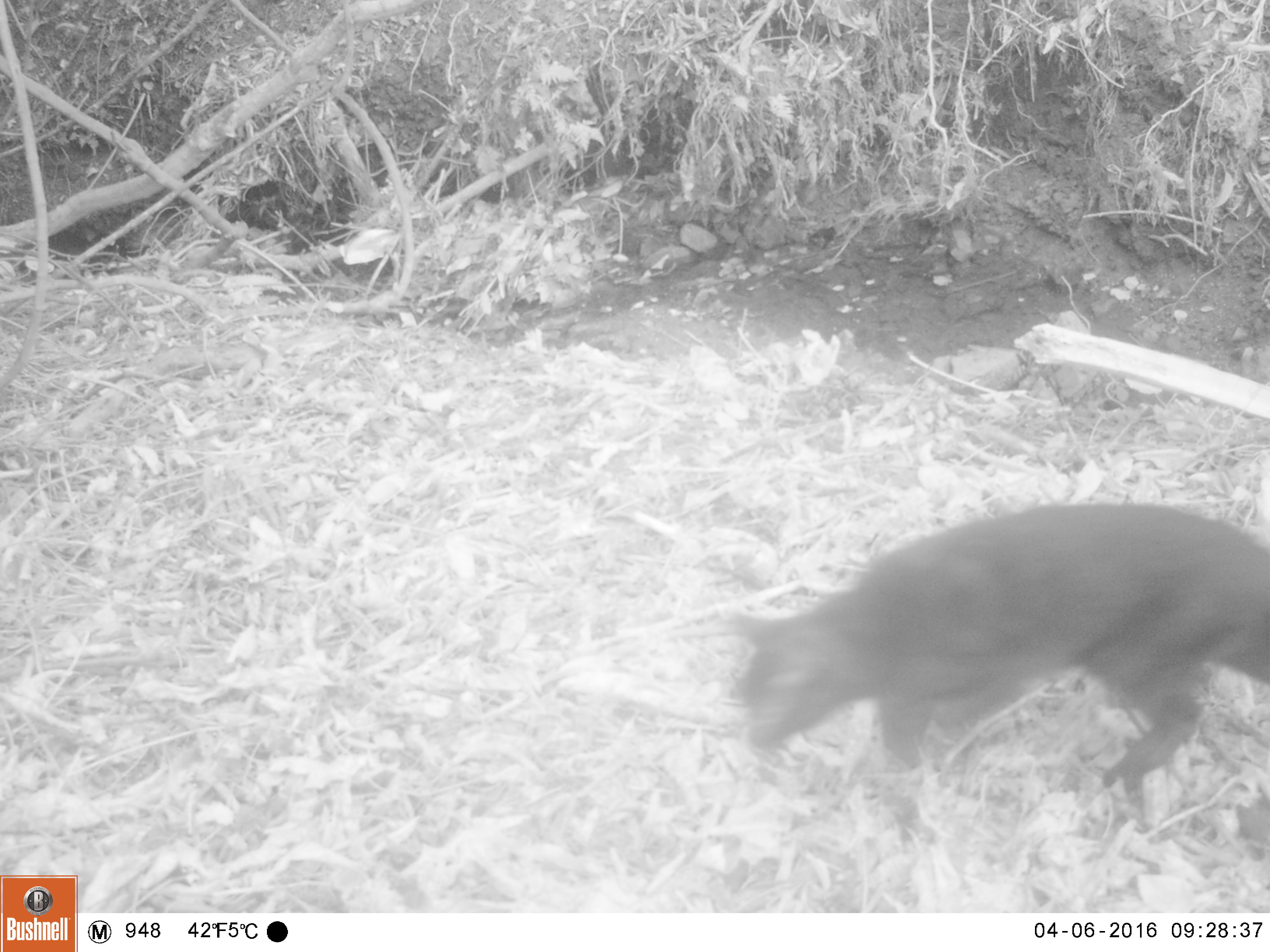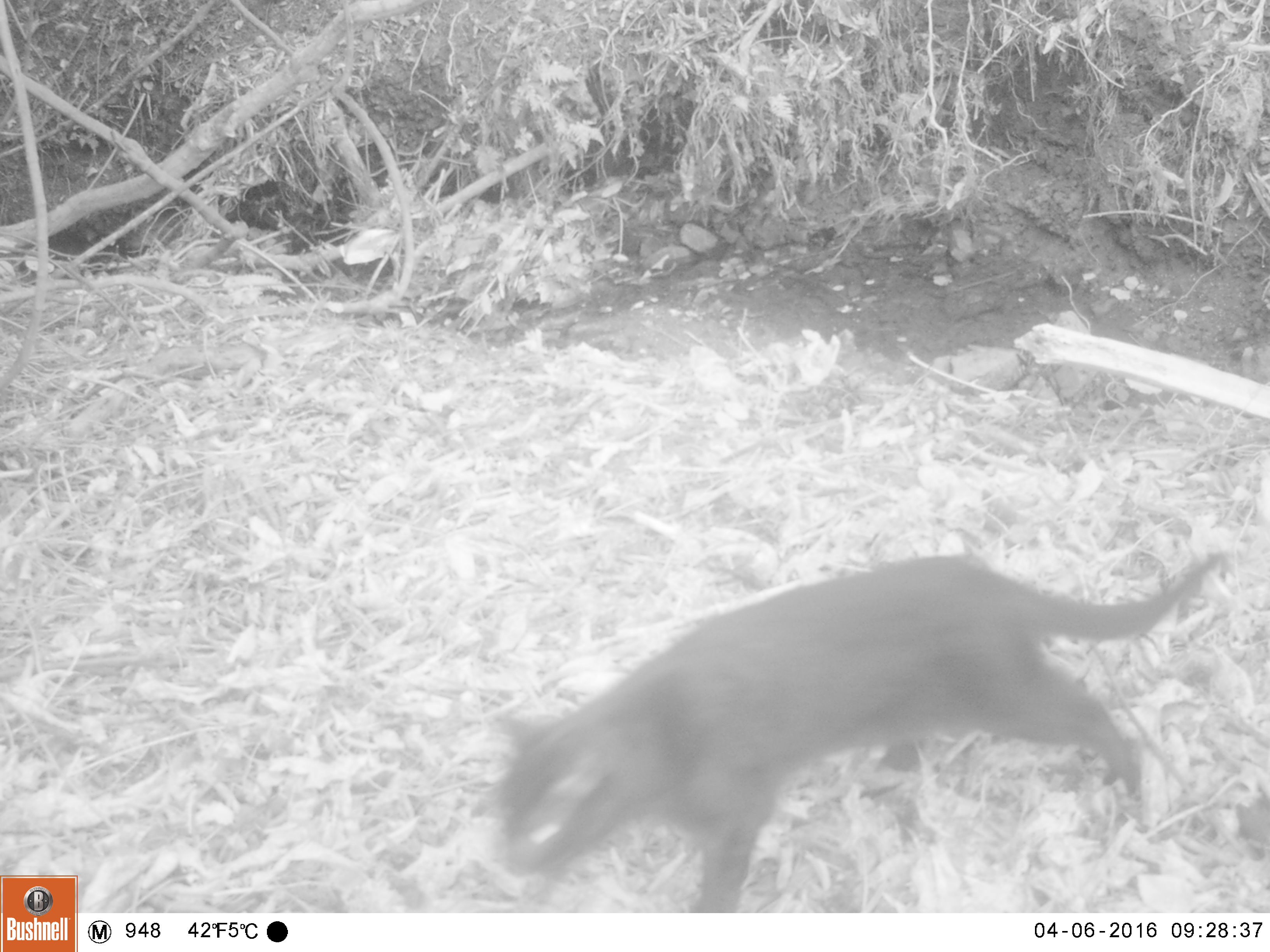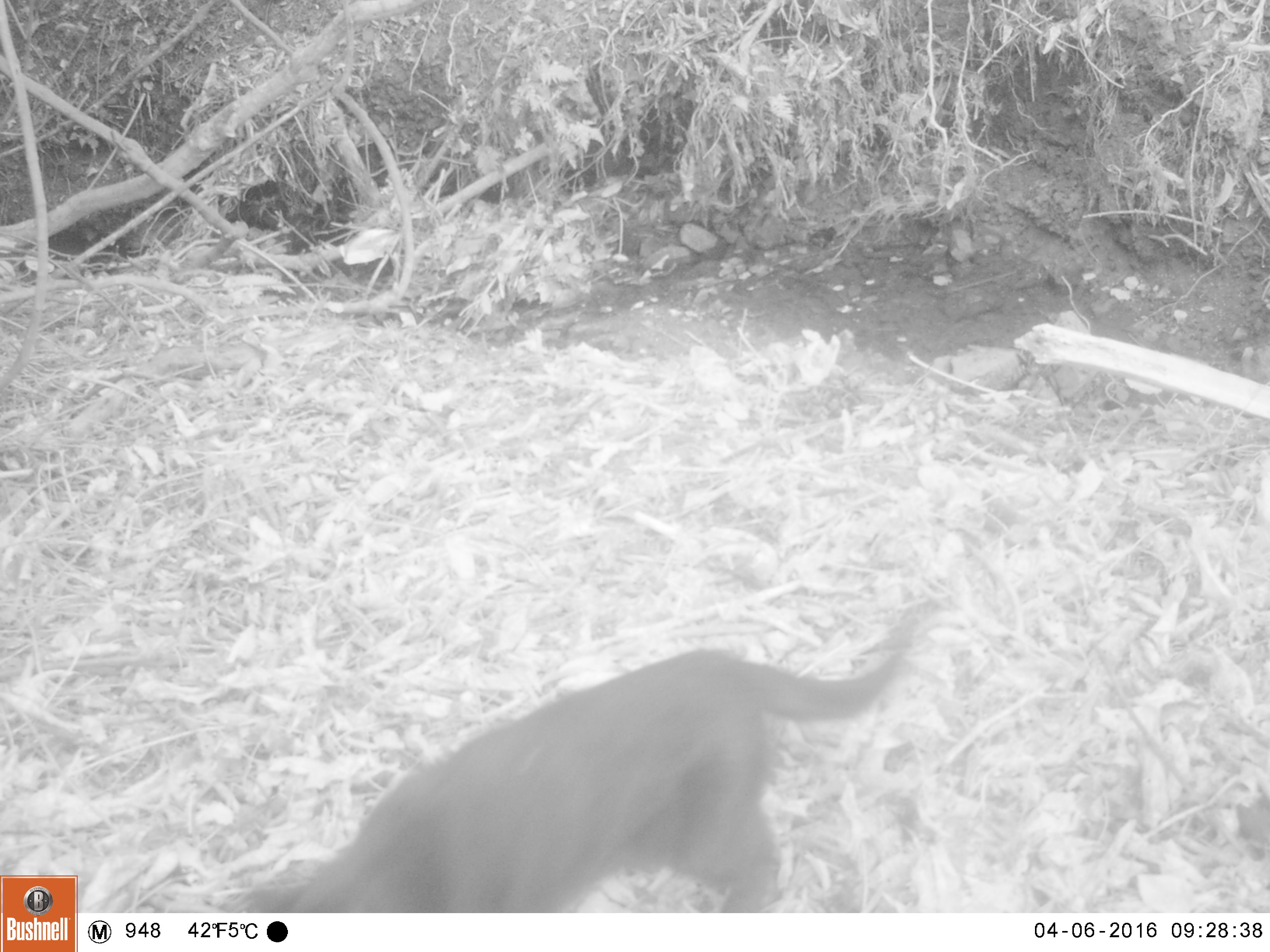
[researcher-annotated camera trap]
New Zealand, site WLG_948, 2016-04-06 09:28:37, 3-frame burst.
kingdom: Animalia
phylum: Chordata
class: Mammalia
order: Carnivora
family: Felidae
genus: Felis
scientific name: Felis catus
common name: domestic cat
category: cat